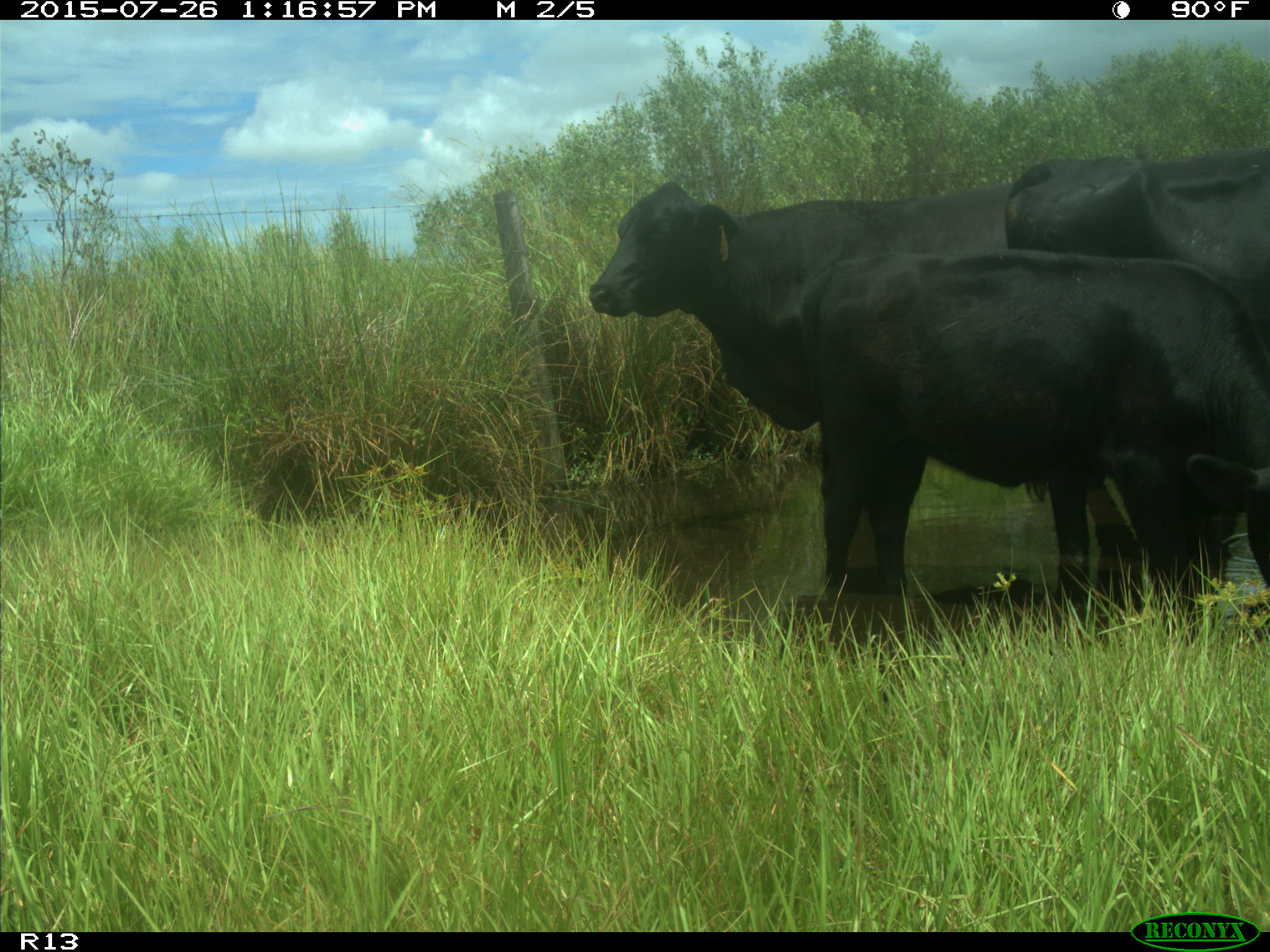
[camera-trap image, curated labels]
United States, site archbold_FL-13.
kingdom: Animalia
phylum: Chordata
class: Mammalia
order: Artiodactyla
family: Bovidae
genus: Bos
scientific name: Bos taurus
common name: domestic cow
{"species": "Bos taurus (domestic cow)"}